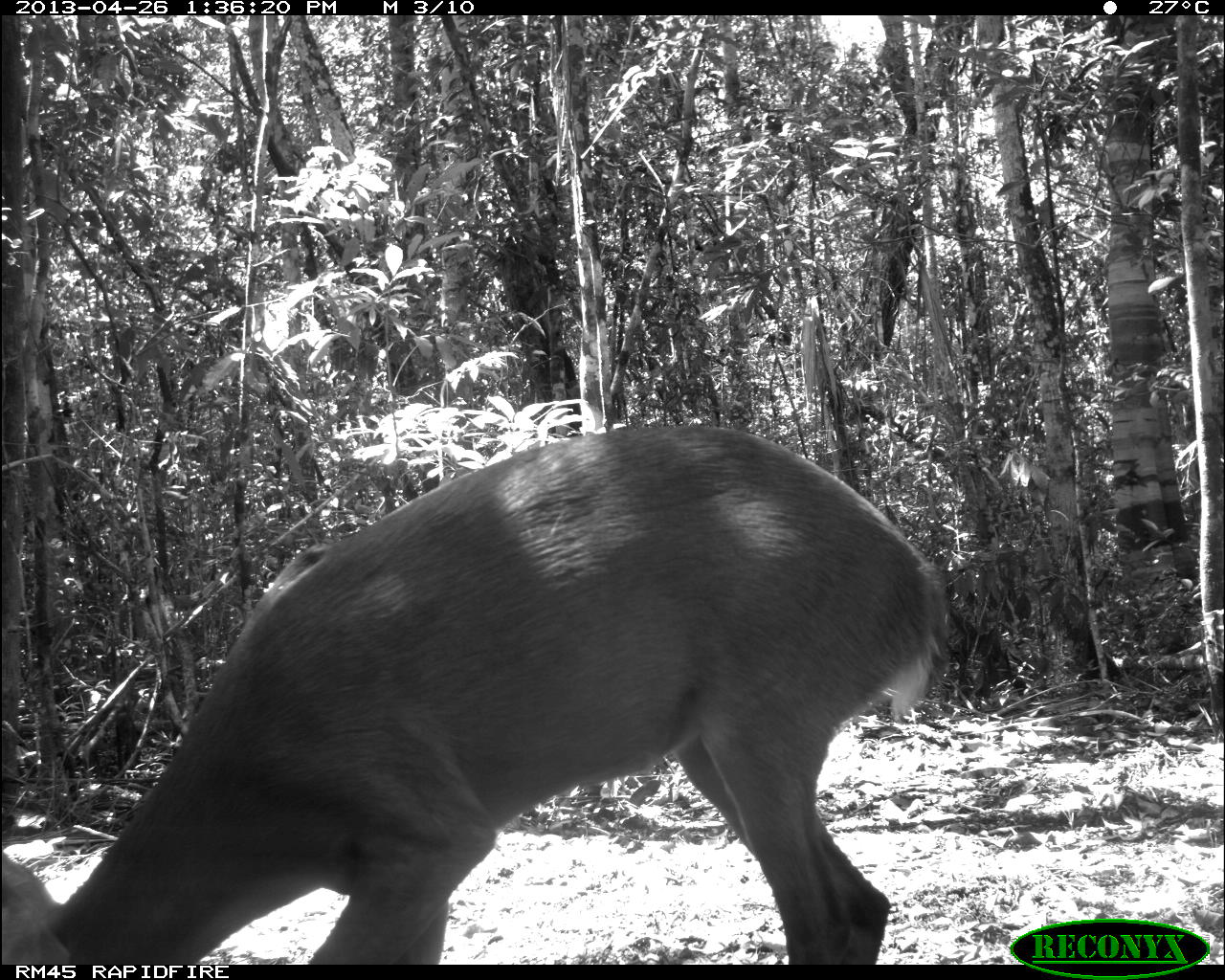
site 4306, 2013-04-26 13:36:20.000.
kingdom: Animalia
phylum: Chordata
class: Mammalia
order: Artiodactyla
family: Cervidae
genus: Odocoileus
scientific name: Odocoileus pandora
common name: yucatán brown brocket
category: mazama pandora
Mazama pandora (yucatán brown brocket) (Odocoileus pandora), count 1, sex male.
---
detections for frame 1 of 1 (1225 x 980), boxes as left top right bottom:
mazama pandora: 2 423 953 964